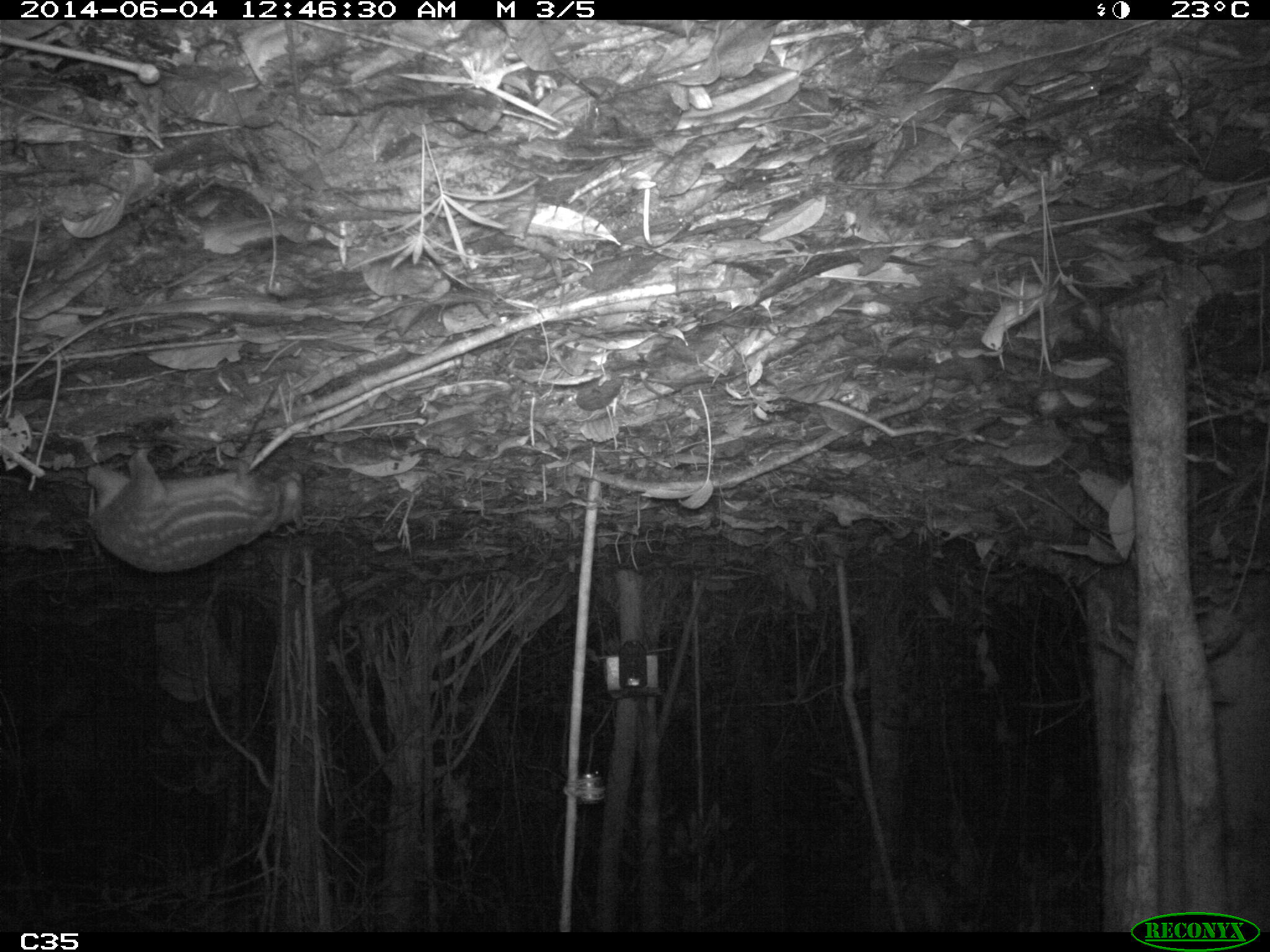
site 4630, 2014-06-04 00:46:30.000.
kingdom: Animalia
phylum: Chordata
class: Mammalia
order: Rodentia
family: Cuniculidae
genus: Cuniculus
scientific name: Cuniculus paca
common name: spotted paca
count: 1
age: adult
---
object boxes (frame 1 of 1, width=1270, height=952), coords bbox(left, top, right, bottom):
cuniculus paca: bbox(86, 439, 305, 573)